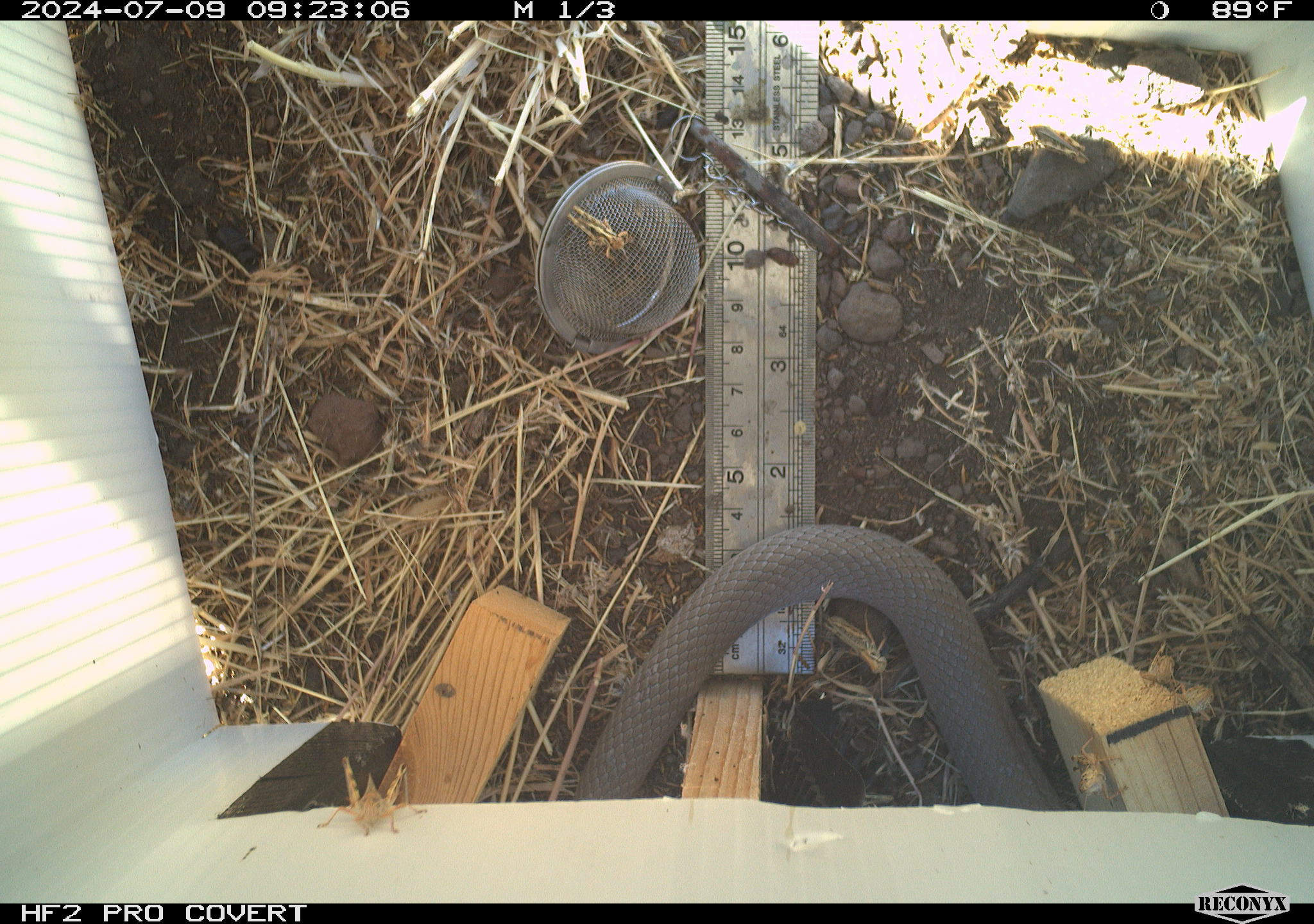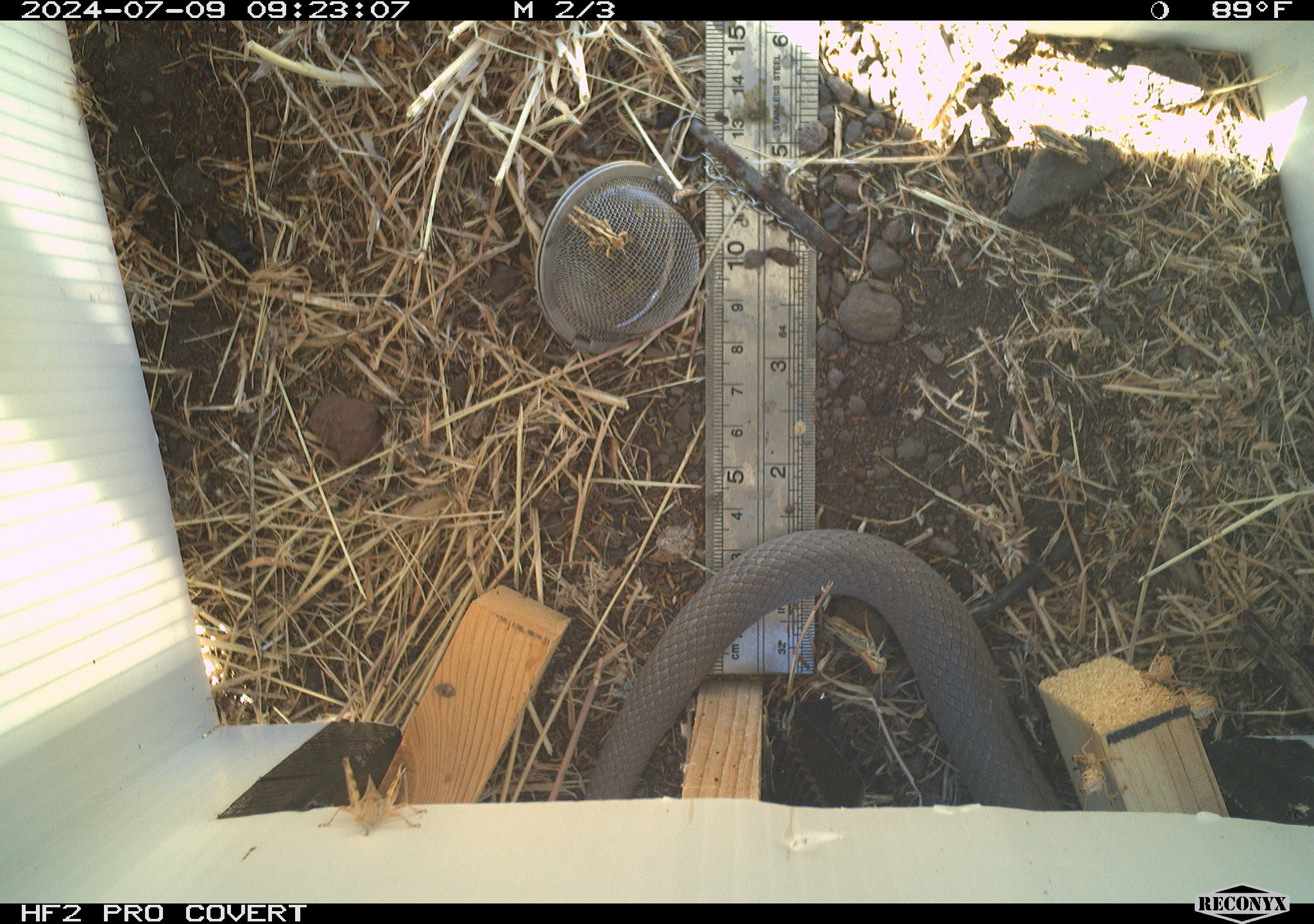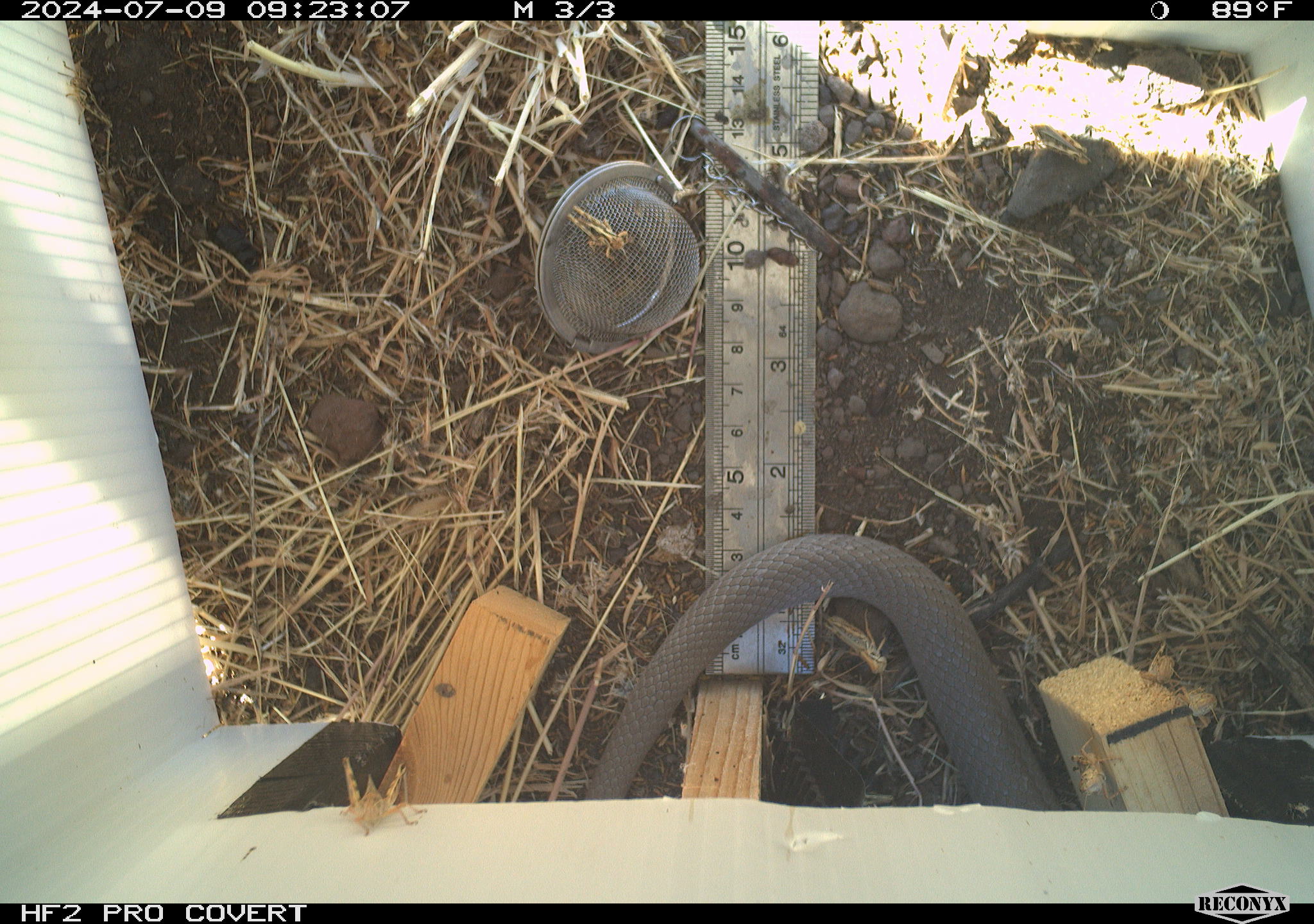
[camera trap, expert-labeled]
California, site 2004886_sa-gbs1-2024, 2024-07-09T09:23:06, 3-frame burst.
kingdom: Animalia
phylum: Chordata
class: Reptilia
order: Squamata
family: Colubridae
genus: Coluber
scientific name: Coluber constrictor mormon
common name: western yellow-bellied racer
Western yellow-bellied racer (Coluber constrictor mormon).